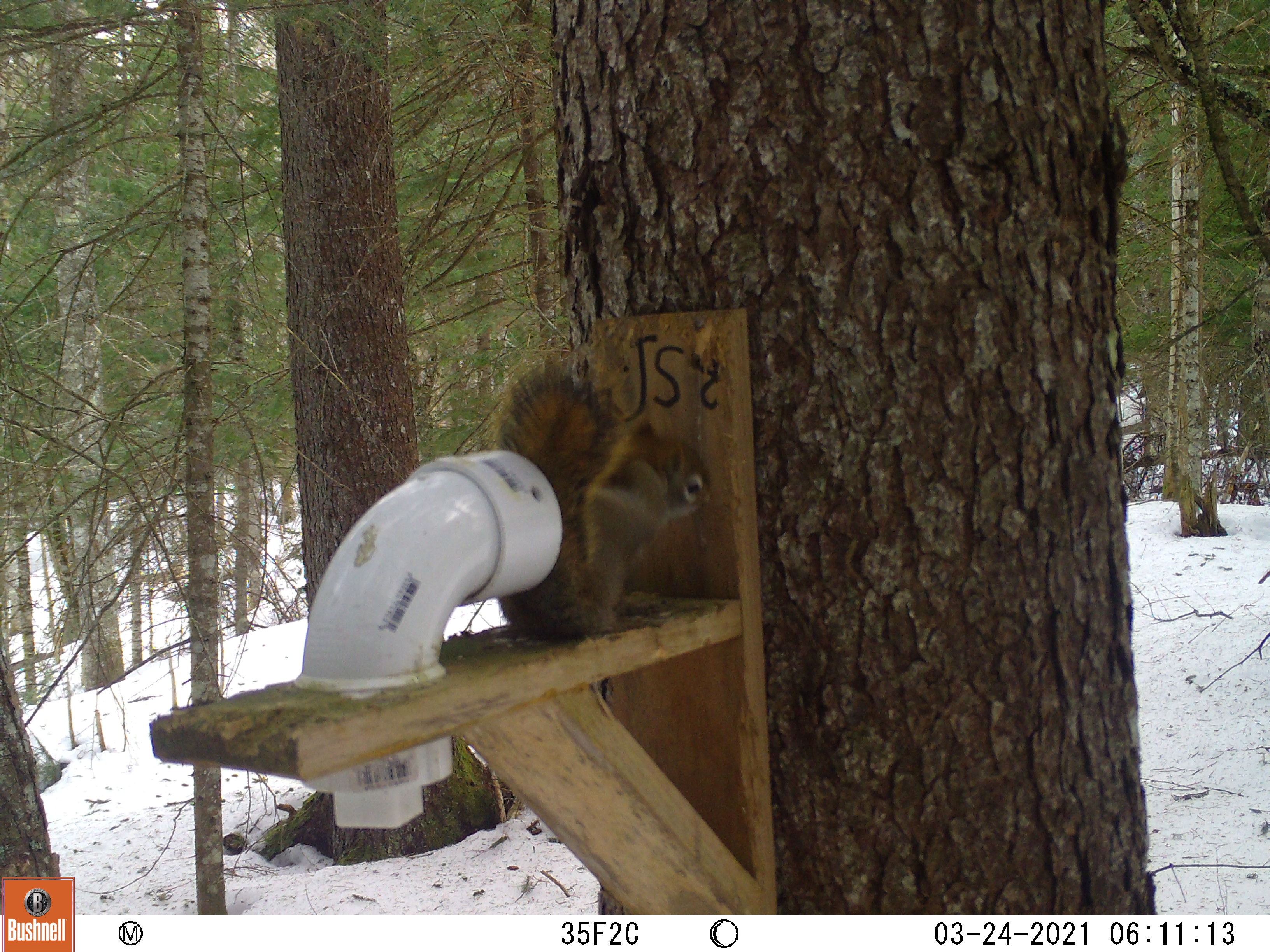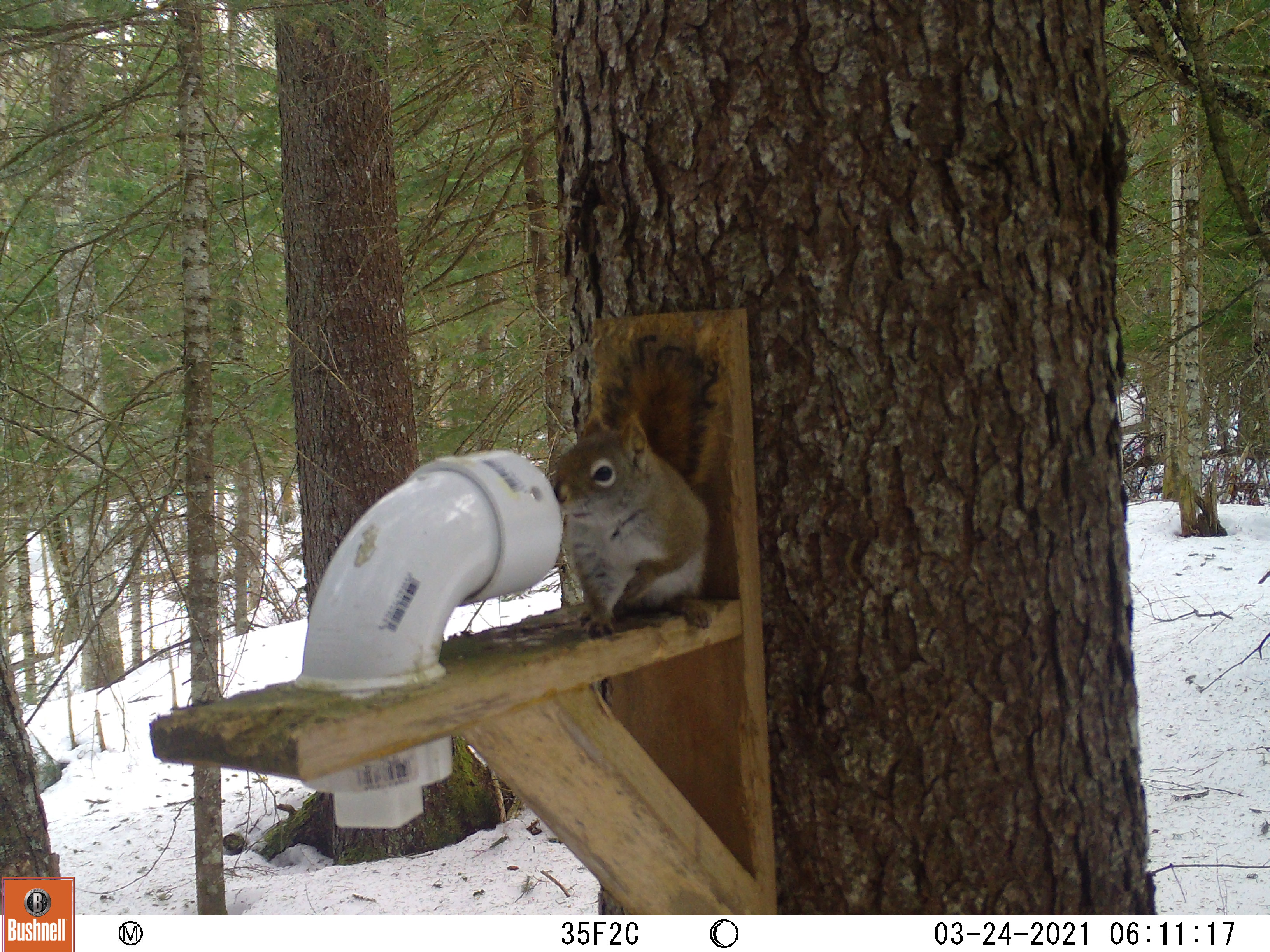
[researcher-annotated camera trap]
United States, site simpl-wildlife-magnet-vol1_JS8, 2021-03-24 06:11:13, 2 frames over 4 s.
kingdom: Animalia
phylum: Chordata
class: Mammalia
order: Rodentia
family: Sciuridae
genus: Tamiasciurus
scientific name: Tamiasciurus hudsonicus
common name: red squirrel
Red squirrel (Tamiasciurus hudsonicus).